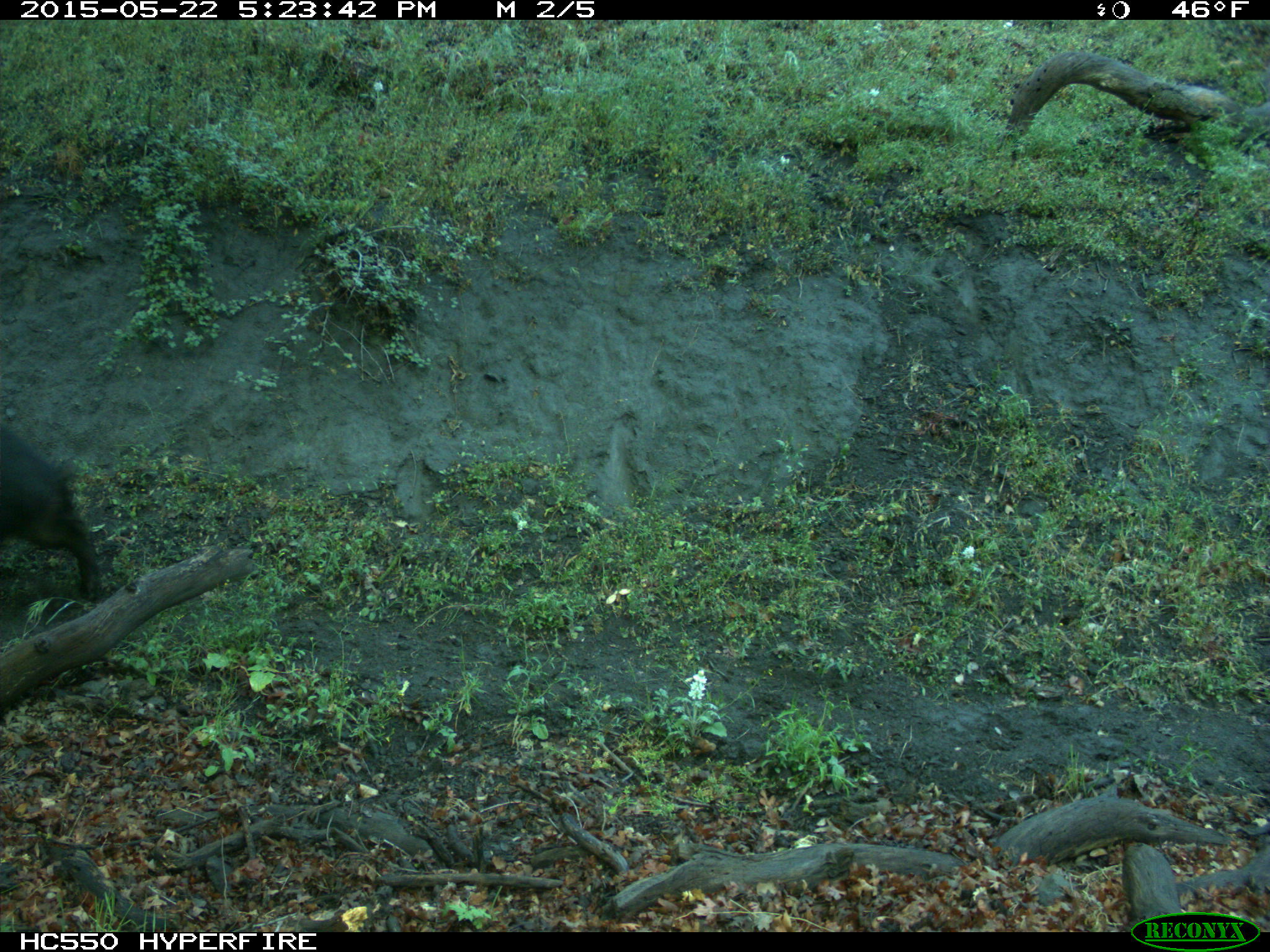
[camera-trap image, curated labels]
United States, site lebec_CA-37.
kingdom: Animalia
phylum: Chordata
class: Mammalia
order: Artiodactyla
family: Suidae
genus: Sus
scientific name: Sus scrofa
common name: wild boar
Sus scrofa (wild boar).